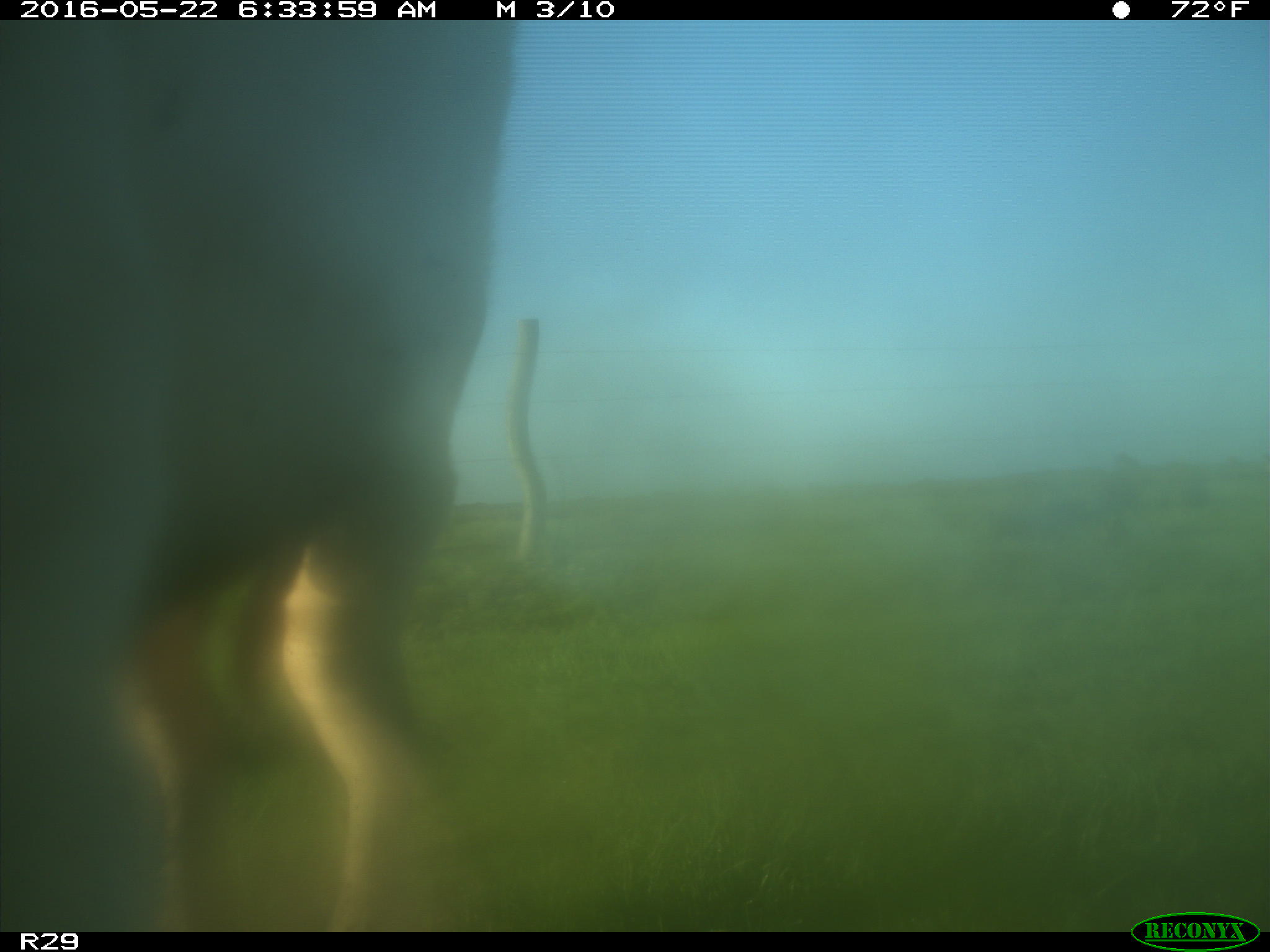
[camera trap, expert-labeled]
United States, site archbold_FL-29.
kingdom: Animalia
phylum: Chordata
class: Mammalia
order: Artiodactyla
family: Bovidae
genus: Bos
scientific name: Bos taurus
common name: domestic cow